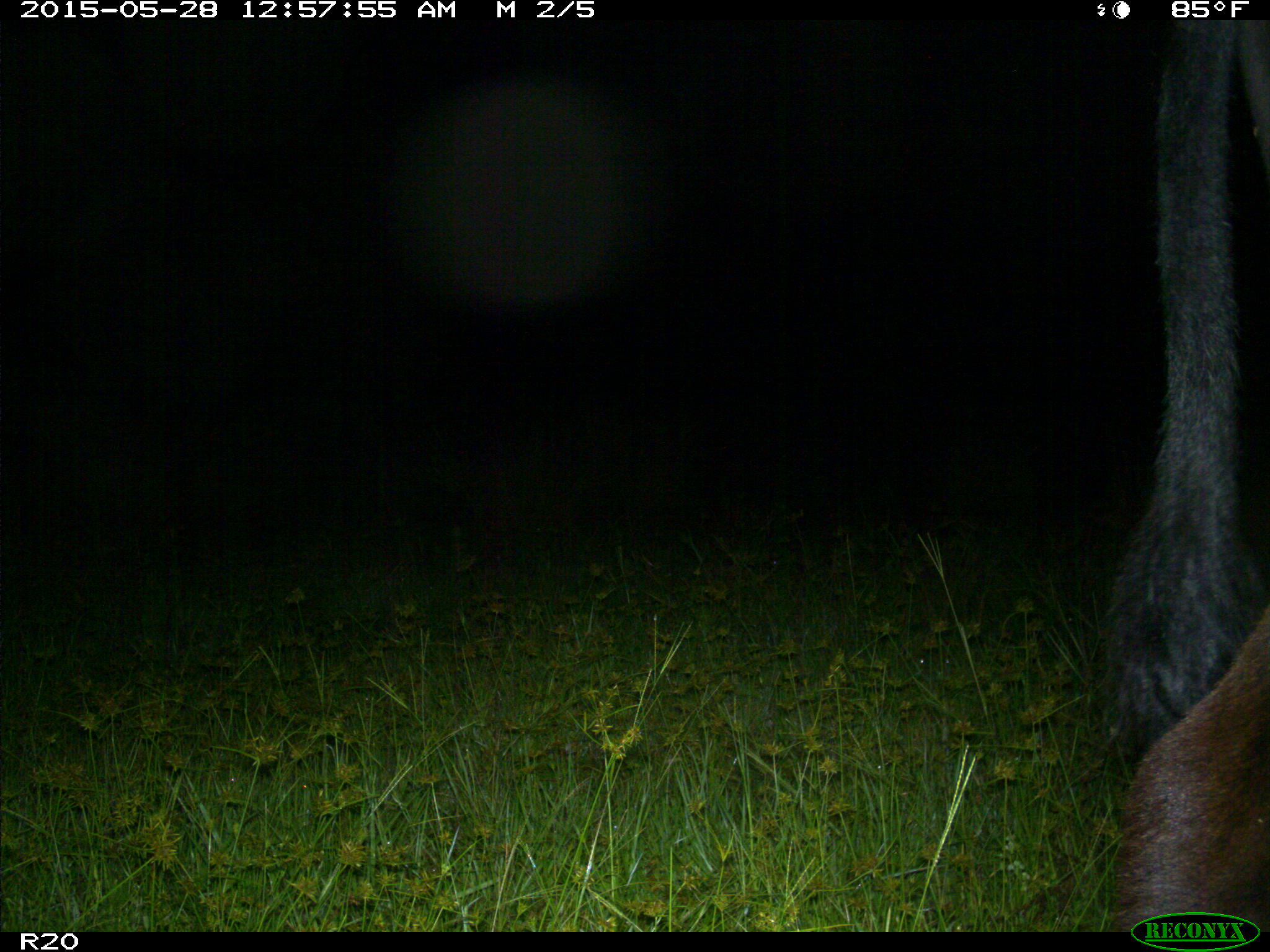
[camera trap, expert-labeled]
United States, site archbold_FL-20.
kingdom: Animalia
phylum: Chordata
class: Mammalia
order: Artiodactyla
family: Bovidae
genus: Bos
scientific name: Bos taurus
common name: domestic cow